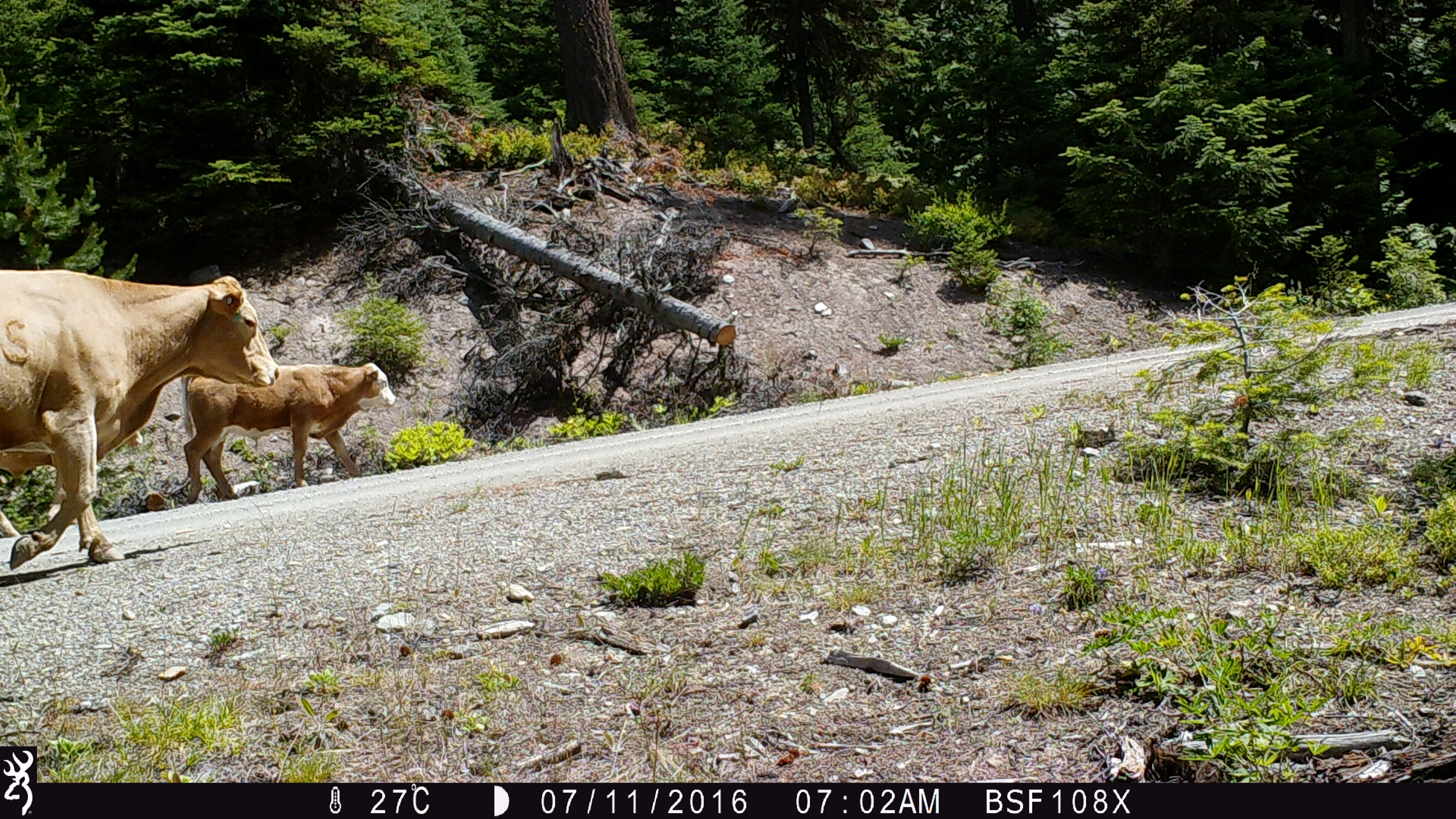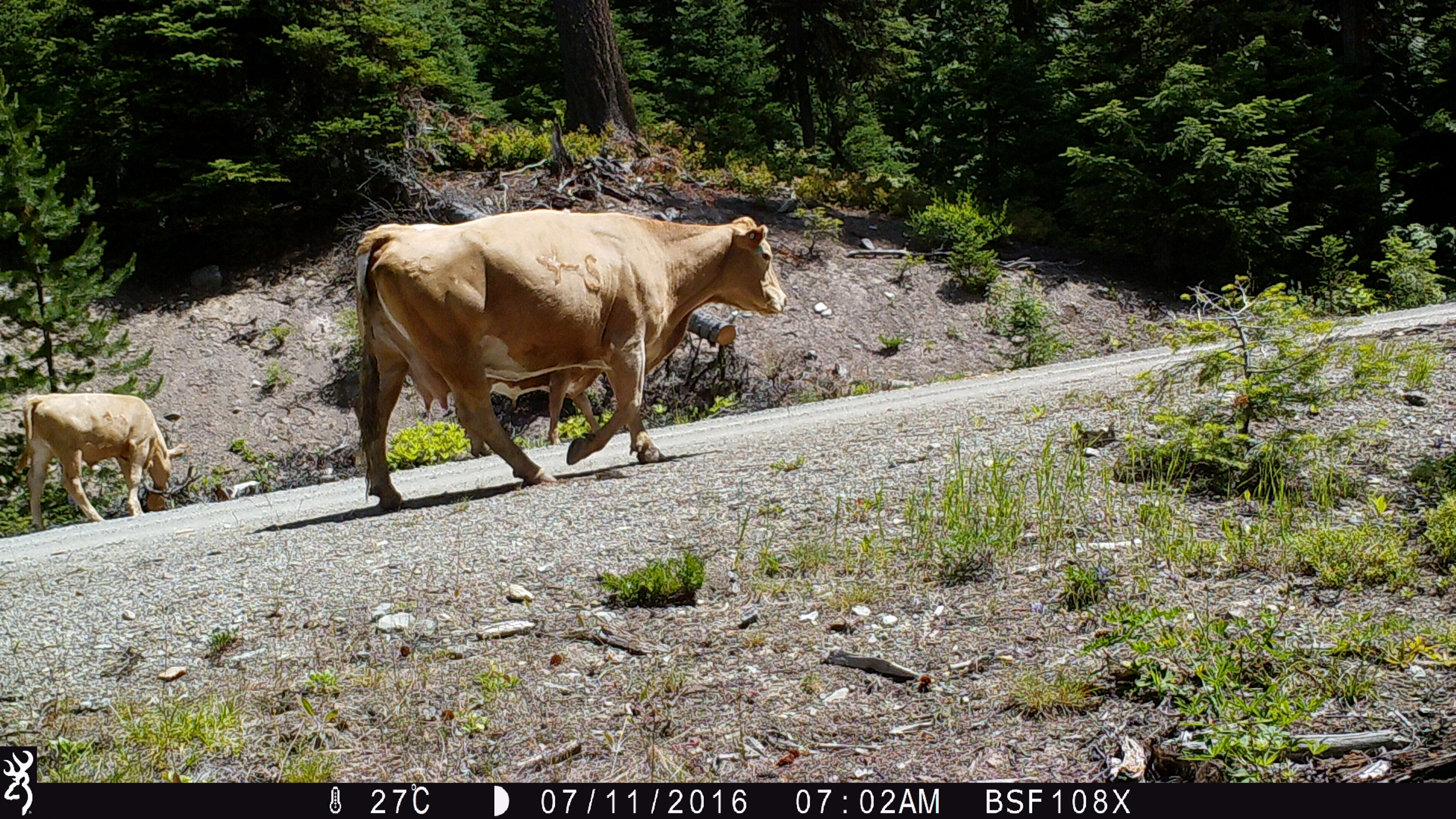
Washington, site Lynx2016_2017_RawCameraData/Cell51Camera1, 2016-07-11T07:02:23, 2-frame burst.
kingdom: Animalia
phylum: Chordata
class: Mammalia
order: Artiodactyla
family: Bovidae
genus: Bos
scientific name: Bos taurus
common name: domestic cattle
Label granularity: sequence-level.